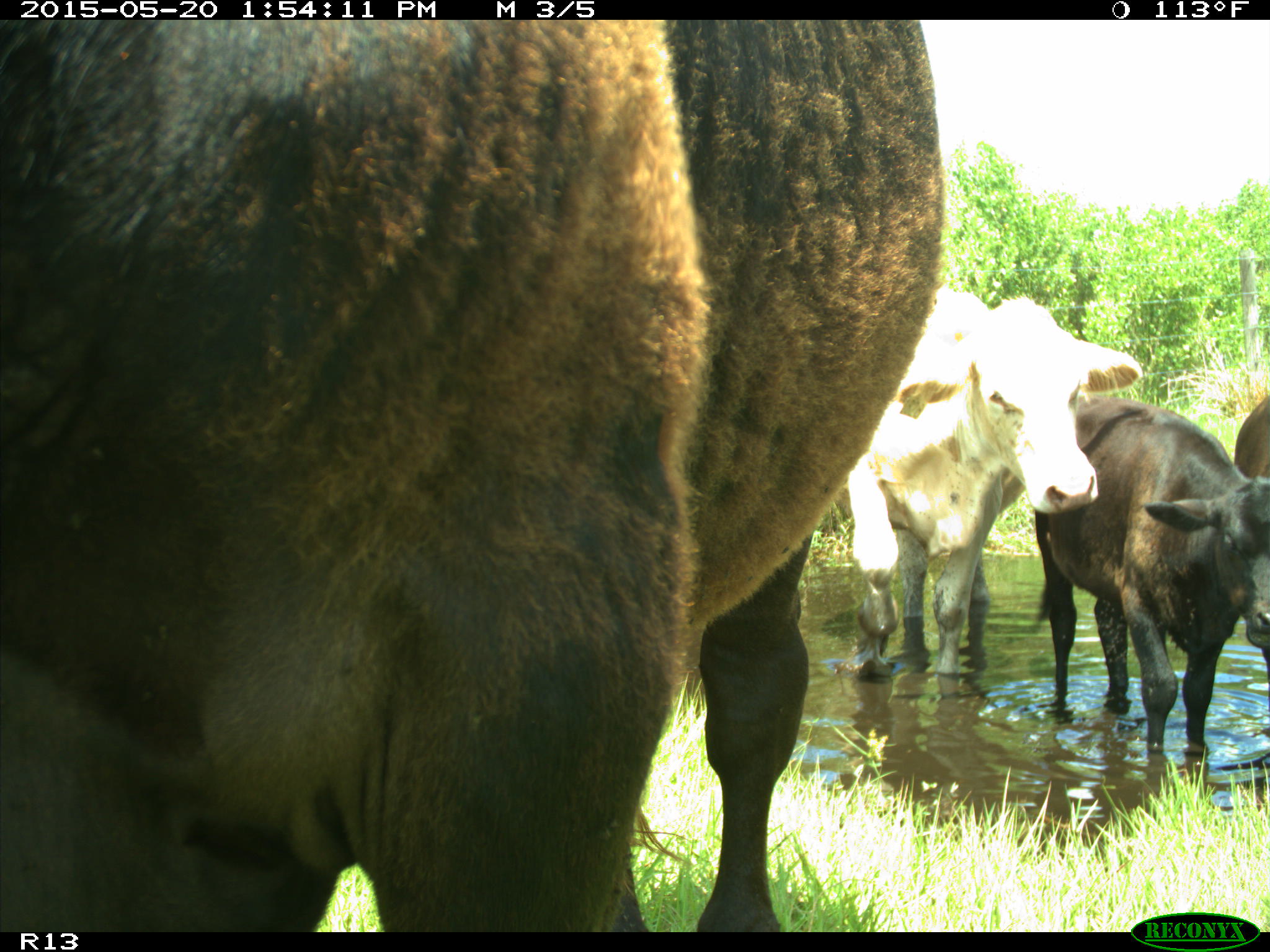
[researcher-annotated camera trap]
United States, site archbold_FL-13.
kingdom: Animalia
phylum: Chordata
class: Mammalia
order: Artiodactyla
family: Bovidae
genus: Bos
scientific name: Bos taurus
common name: domestic cow